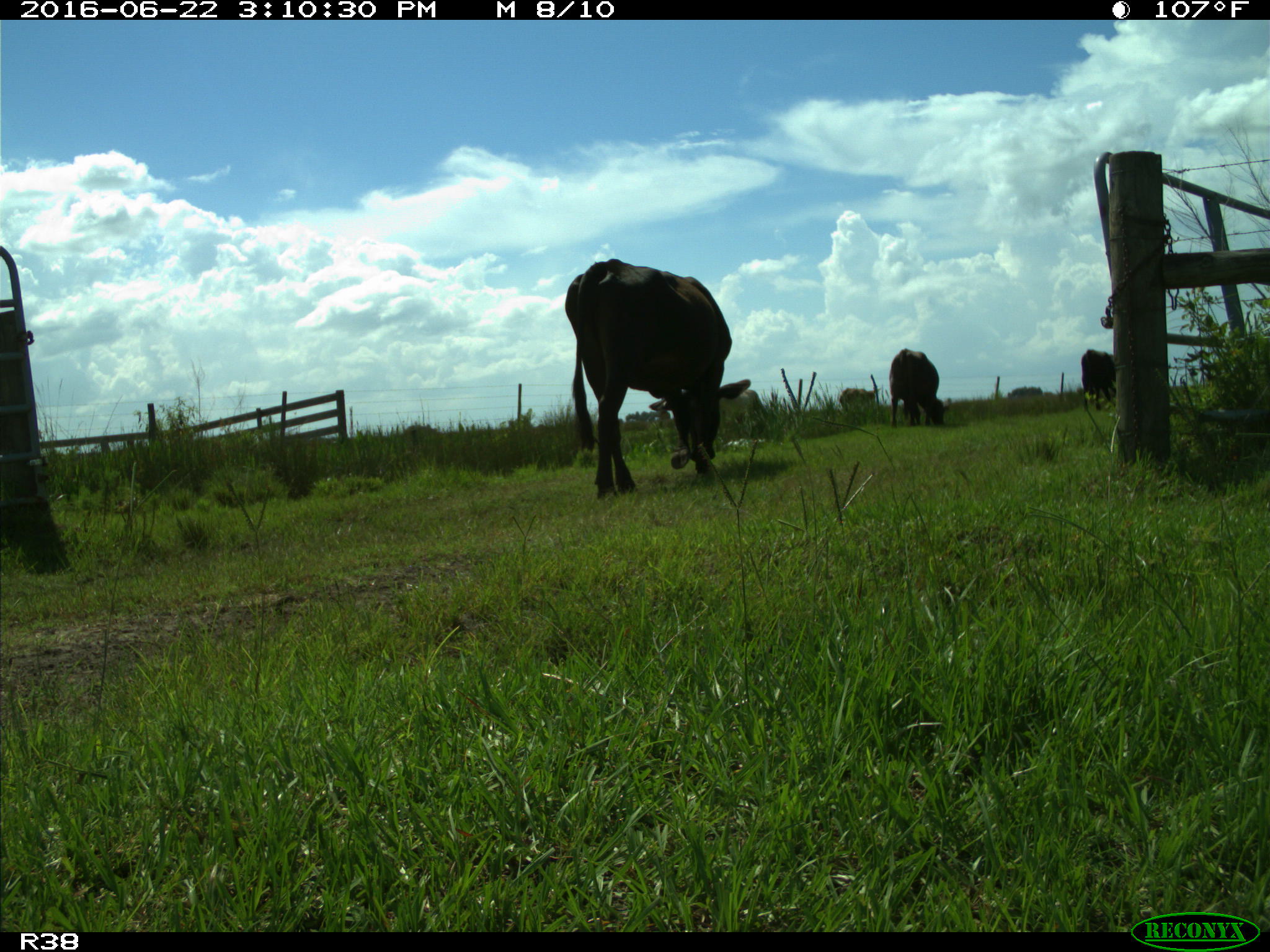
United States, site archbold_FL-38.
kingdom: Animalia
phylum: Chordata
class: Mammalia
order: Artiodactyla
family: Bovidae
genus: Bos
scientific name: Bos taurus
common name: domestic cow